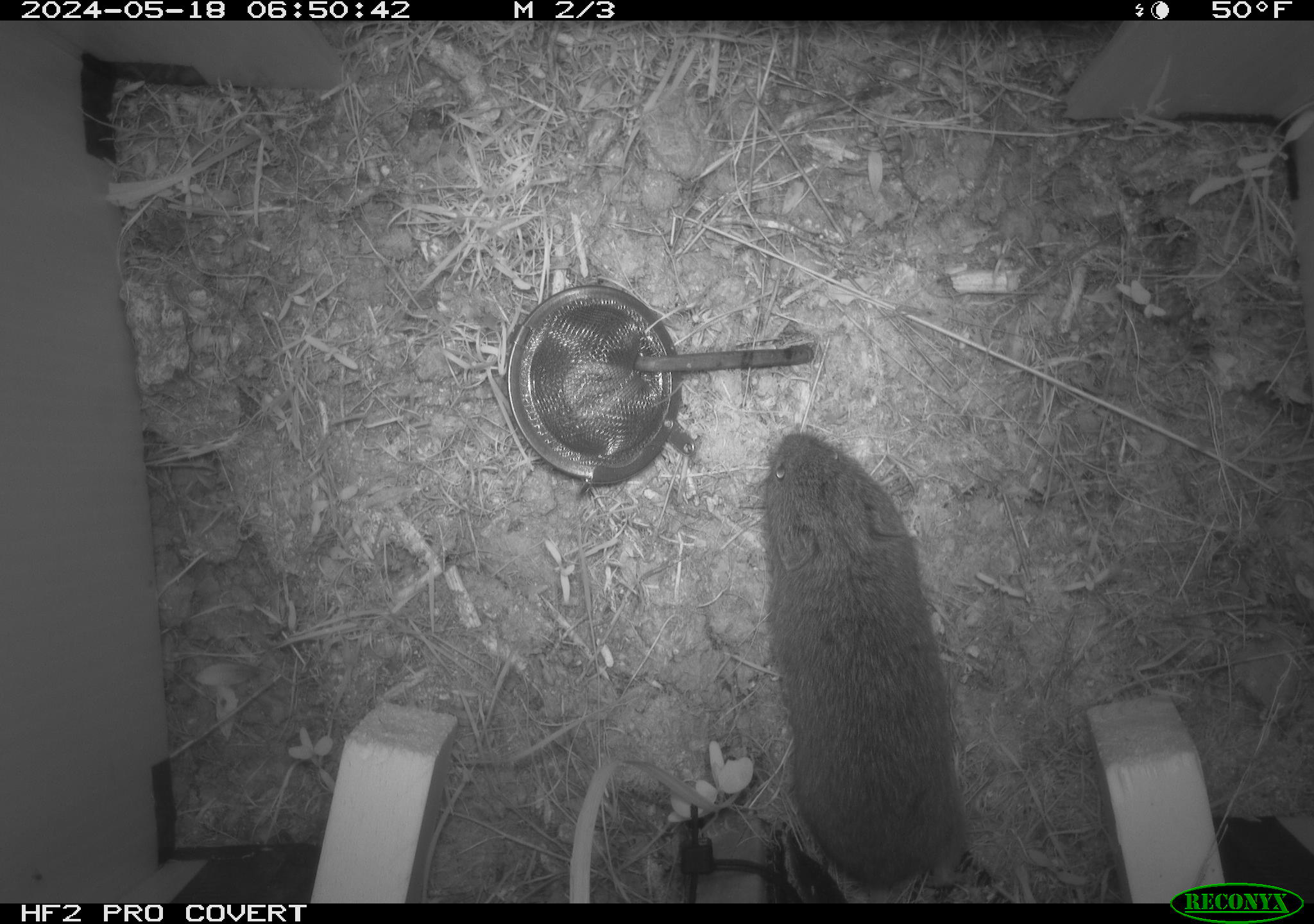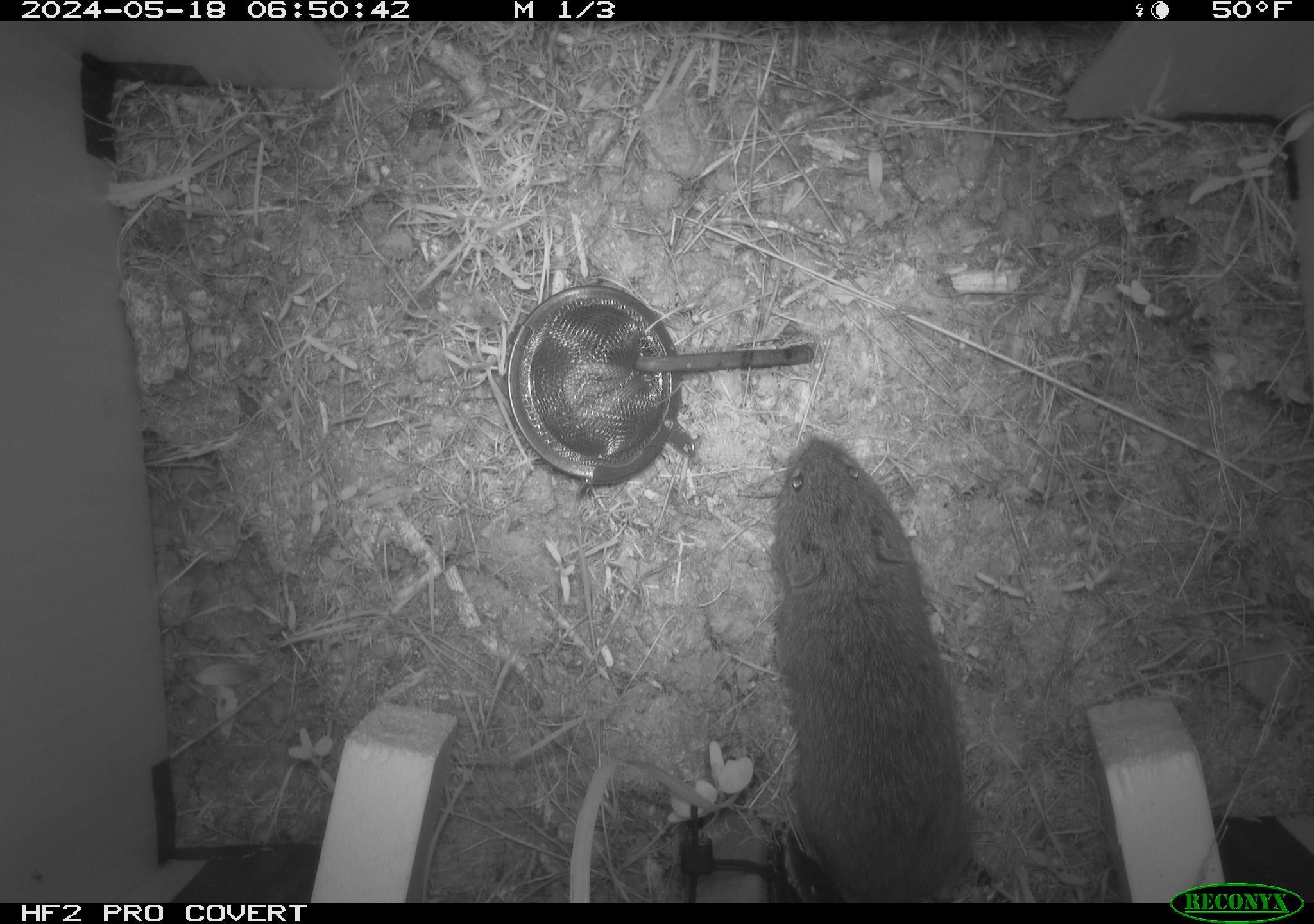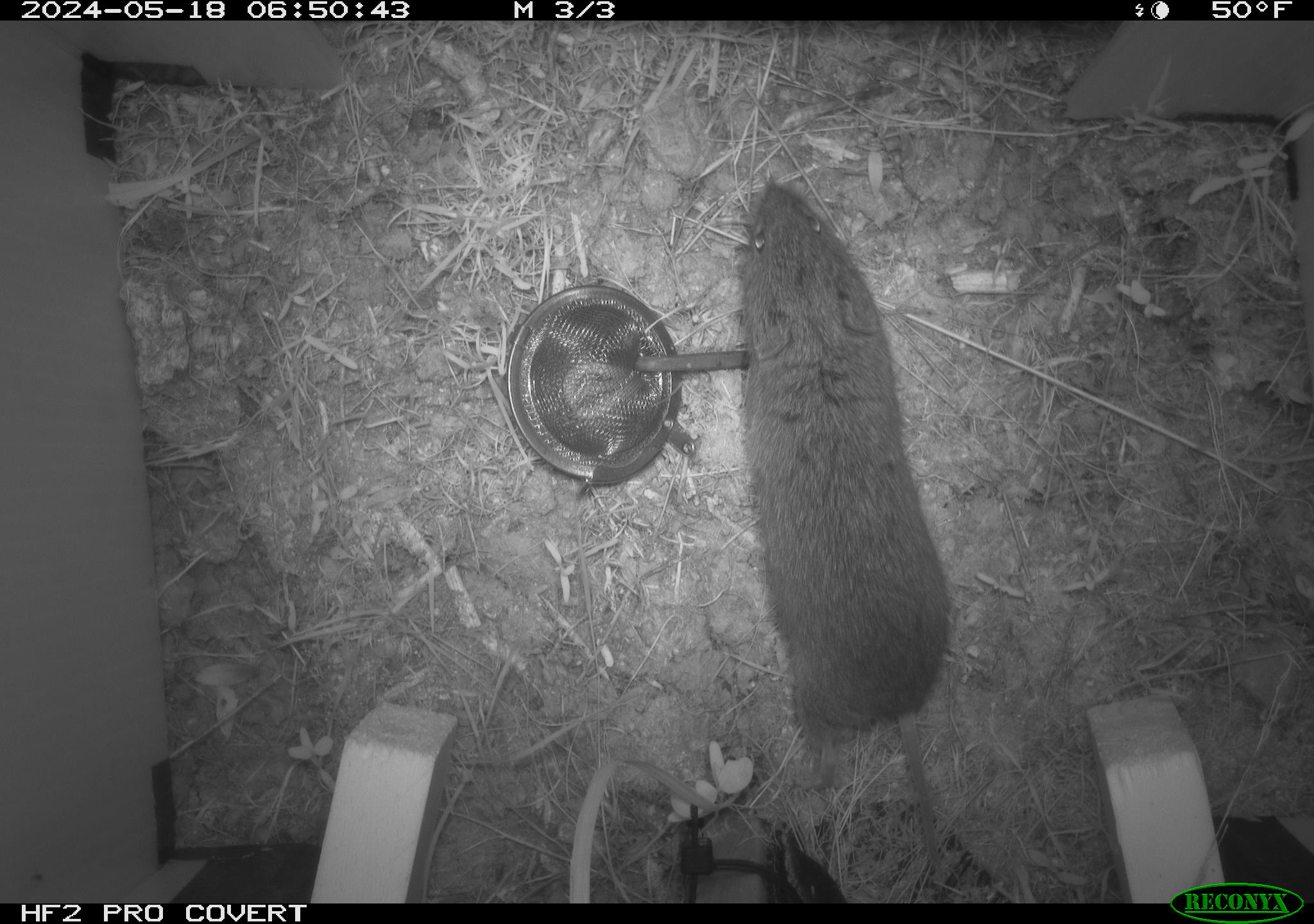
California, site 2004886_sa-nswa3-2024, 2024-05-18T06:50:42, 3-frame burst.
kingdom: Animalia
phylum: Chordata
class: Mammalia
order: Rodentia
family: Cricetidae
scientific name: Arvicolinae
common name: voles, lemmings, and muskrats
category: arvicolinae subfamily